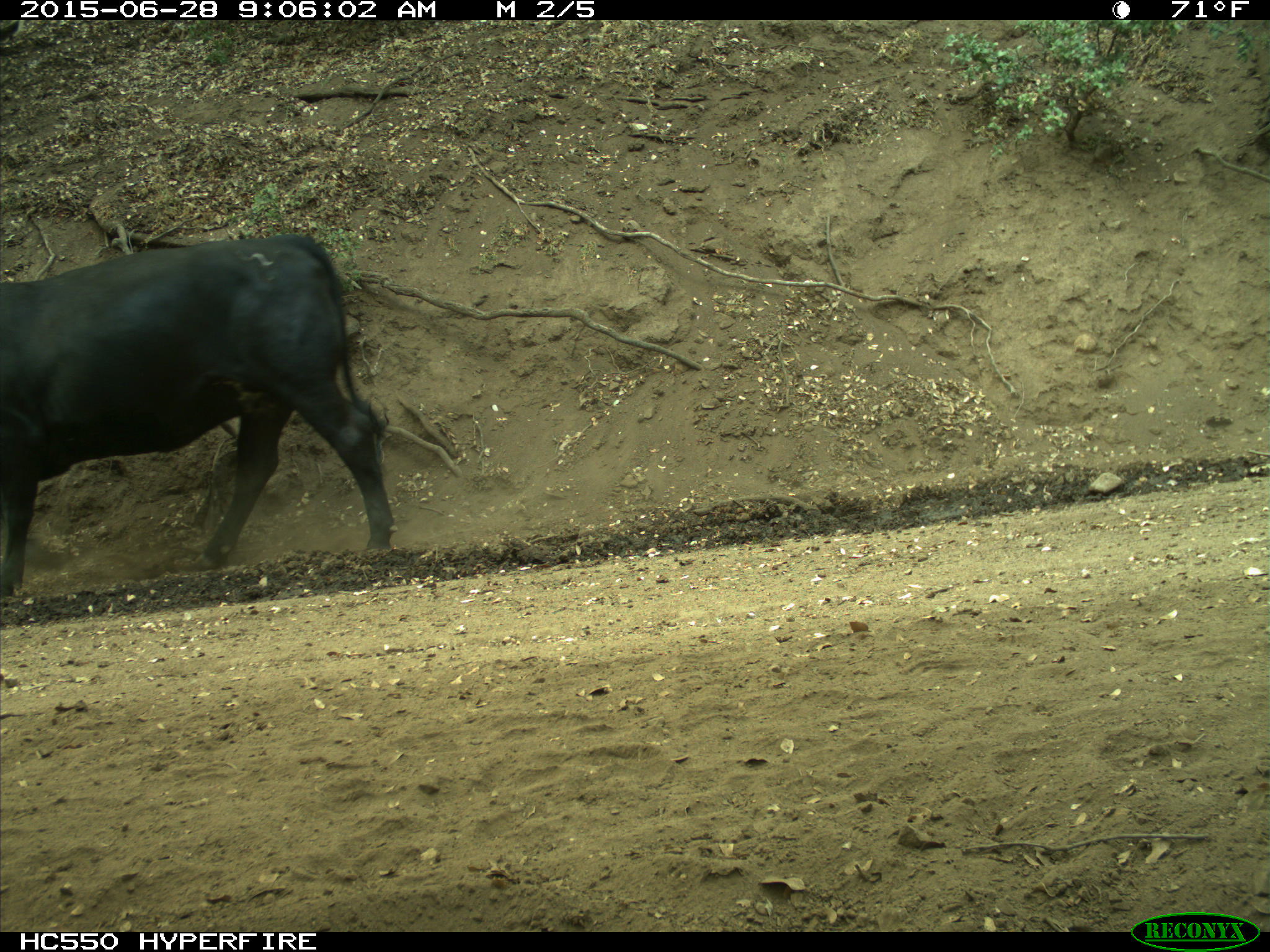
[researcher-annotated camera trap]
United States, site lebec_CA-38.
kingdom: Animalia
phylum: Chordata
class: Mammalia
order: Artiodactyla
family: Bovidae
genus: Bos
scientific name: Bos taurus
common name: domestic cow